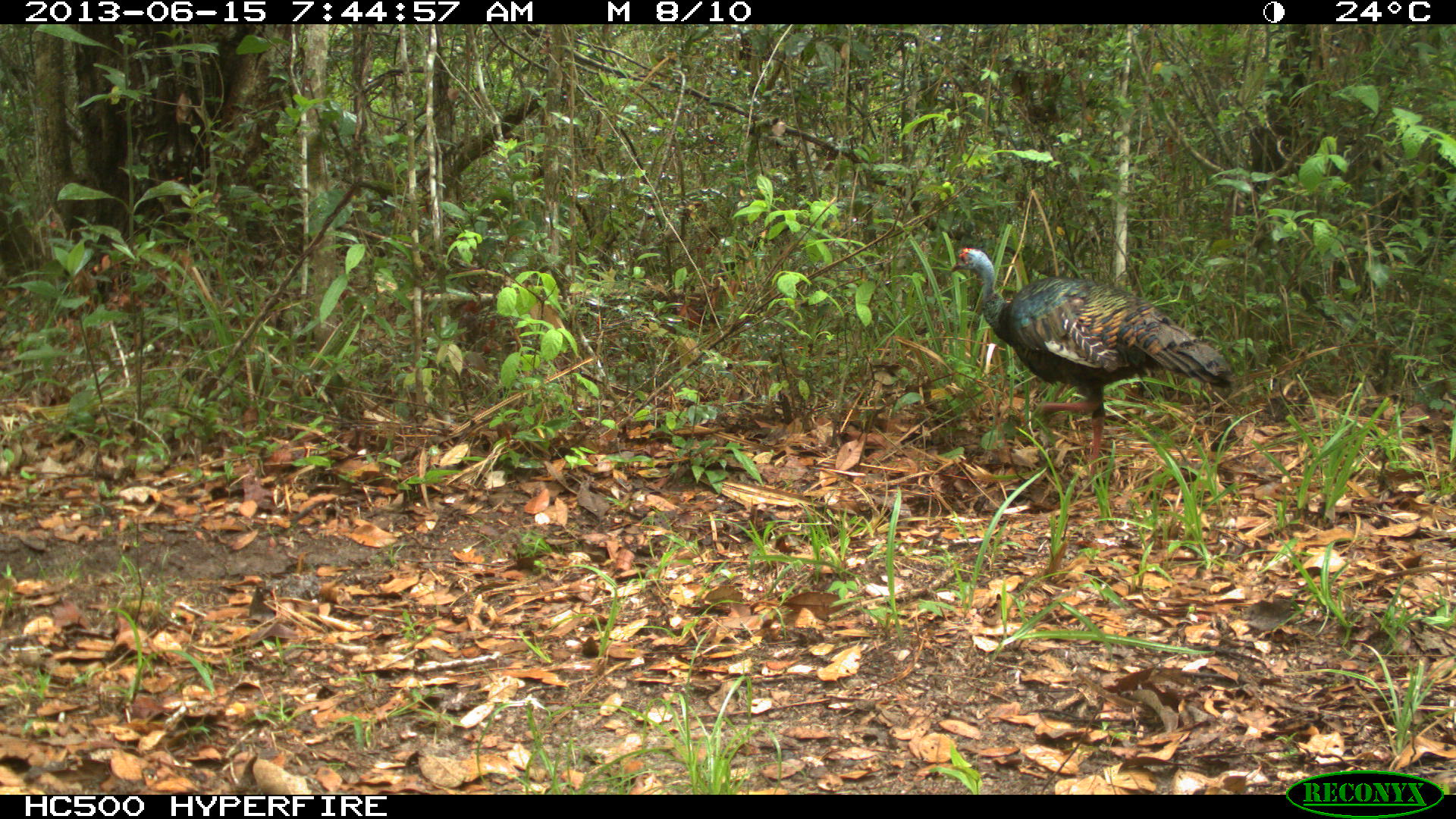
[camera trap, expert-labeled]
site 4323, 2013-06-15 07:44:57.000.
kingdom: Animalia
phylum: Chordata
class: Aves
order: Galliformes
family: Phasianidae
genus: Meleagris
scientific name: Meleagris ocellata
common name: ocellated turkey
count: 2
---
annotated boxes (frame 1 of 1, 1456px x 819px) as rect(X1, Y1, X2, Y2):
meleagris ocellata: rect(949, 246, 1234, 481)